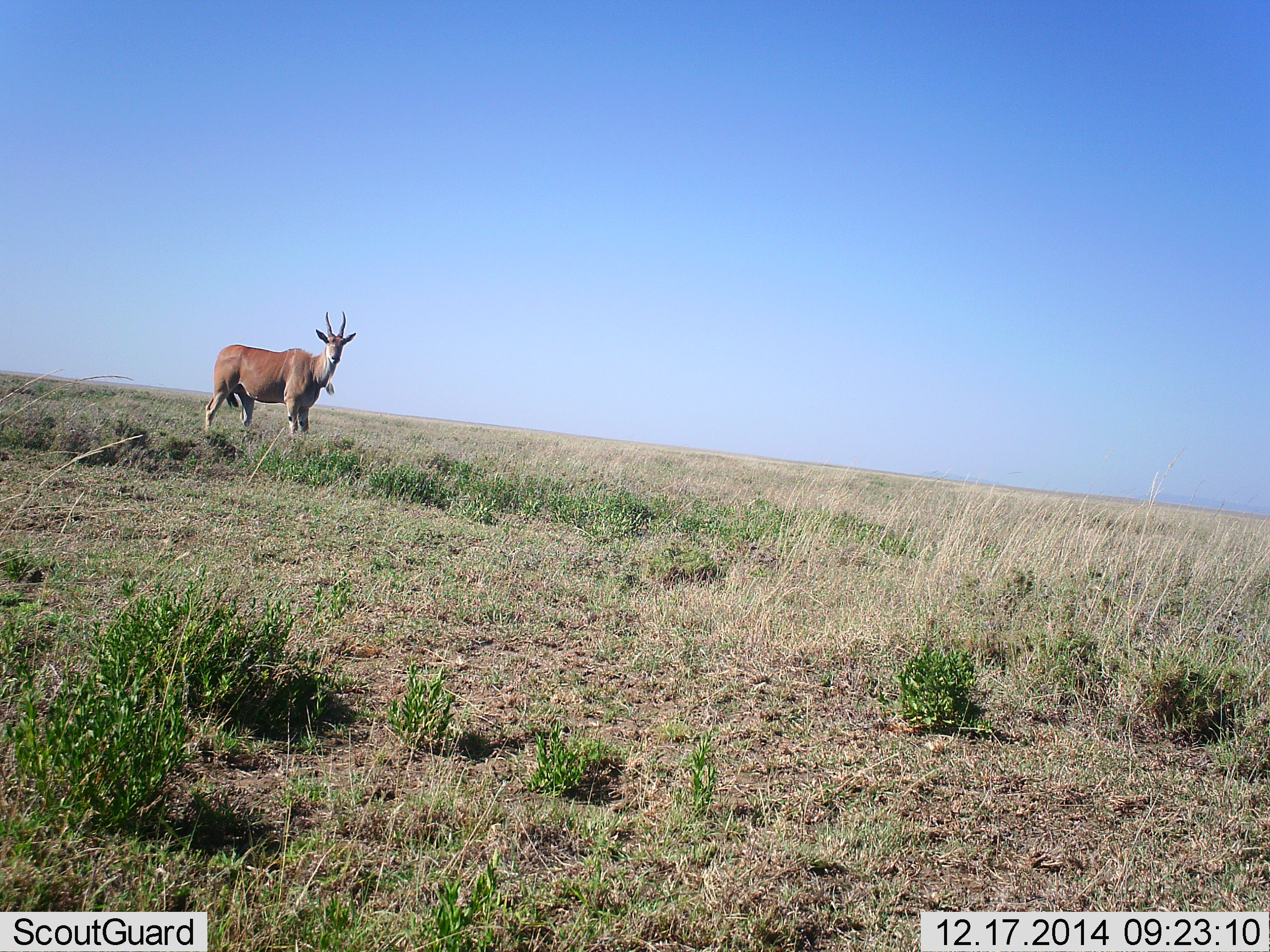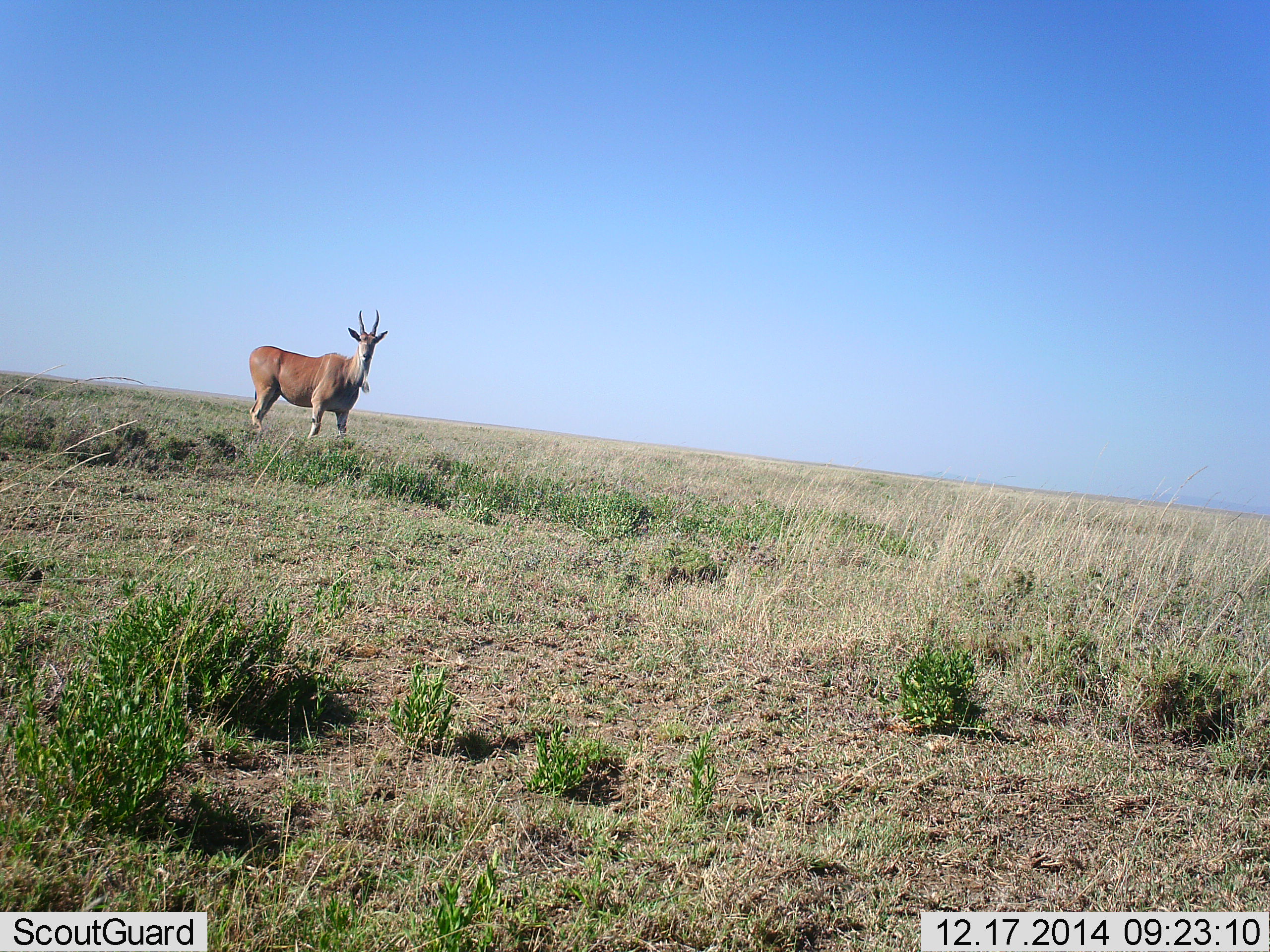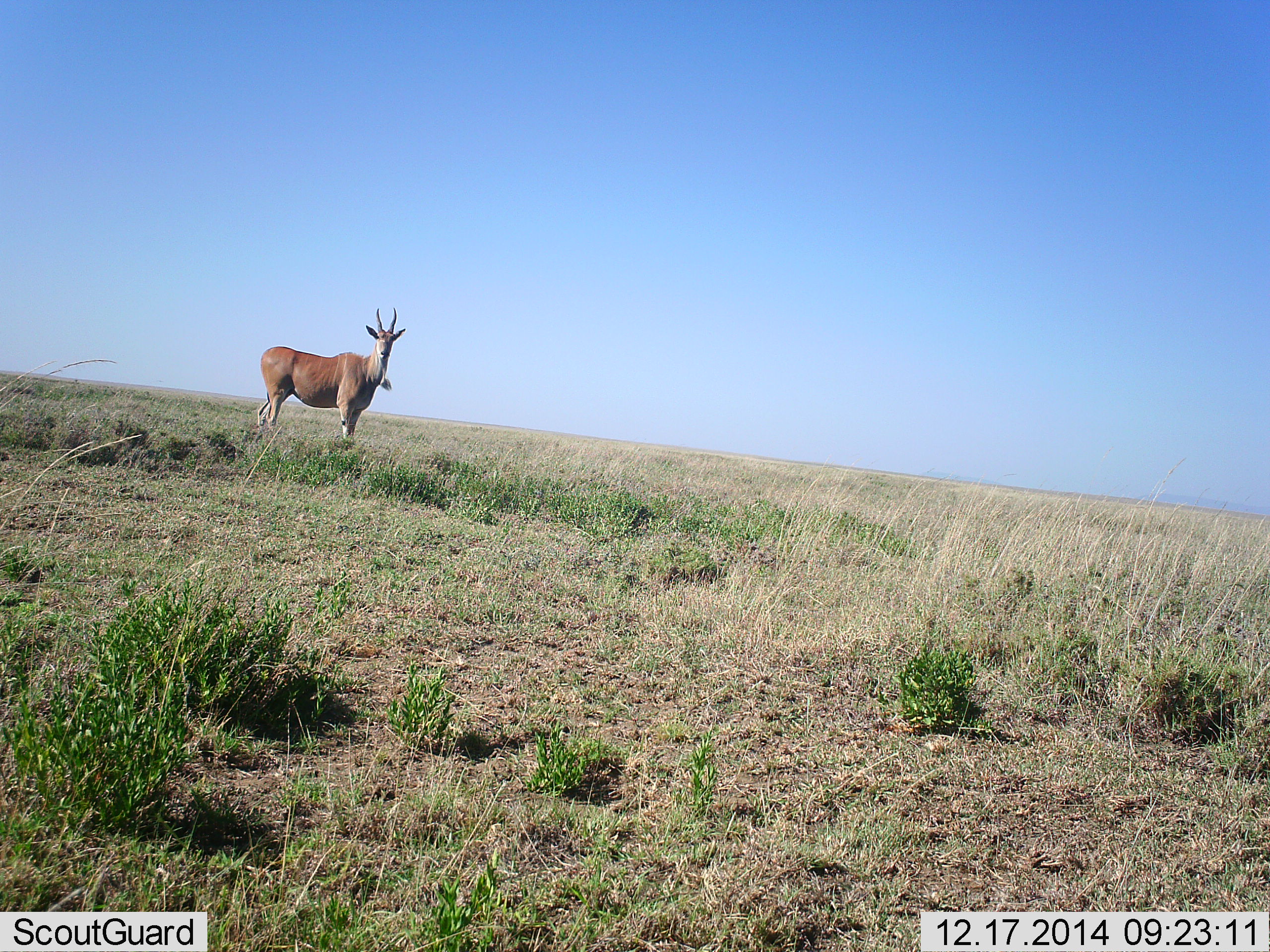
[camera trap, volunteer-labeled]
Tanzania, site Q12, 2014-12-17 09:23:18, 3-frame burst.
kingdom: Animalia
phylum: Chordata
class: Mammalia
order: Artiodactyla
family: Bovidae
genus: Tragelaphus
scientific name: Tragelaphus oryx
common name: eland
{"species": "eland (Tragelaphus oryx)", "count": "1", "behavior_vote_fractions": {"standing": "40%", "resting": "0%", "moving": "80%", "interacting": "0%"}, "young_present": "0%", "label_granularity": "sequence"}